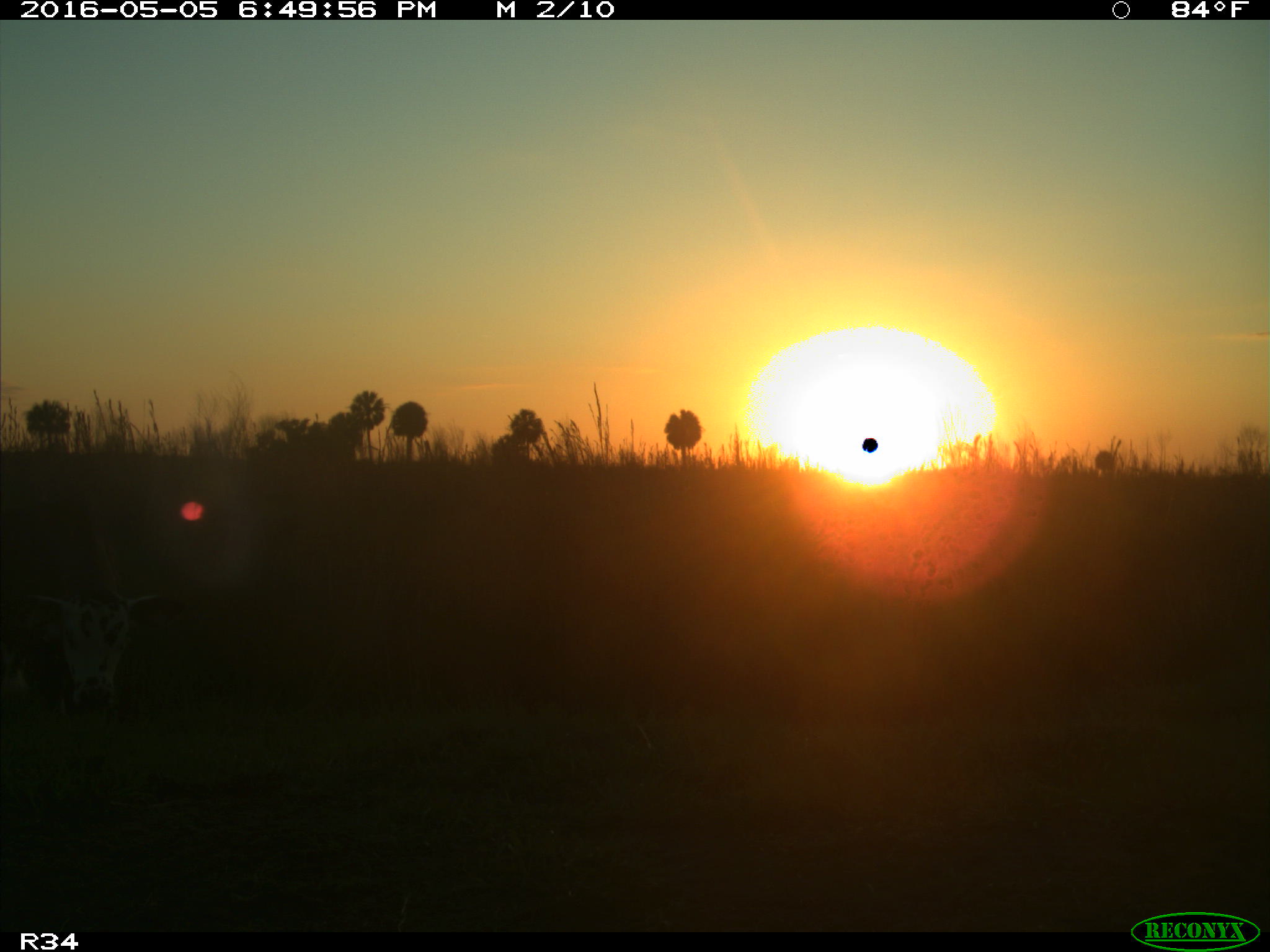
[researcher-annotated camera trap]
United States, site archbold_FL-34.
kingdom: Animalia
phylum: Chordata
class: Mammalia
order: Artiodactyla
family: Bovidae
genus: Bos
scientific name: Bos taurus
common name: domestic cow